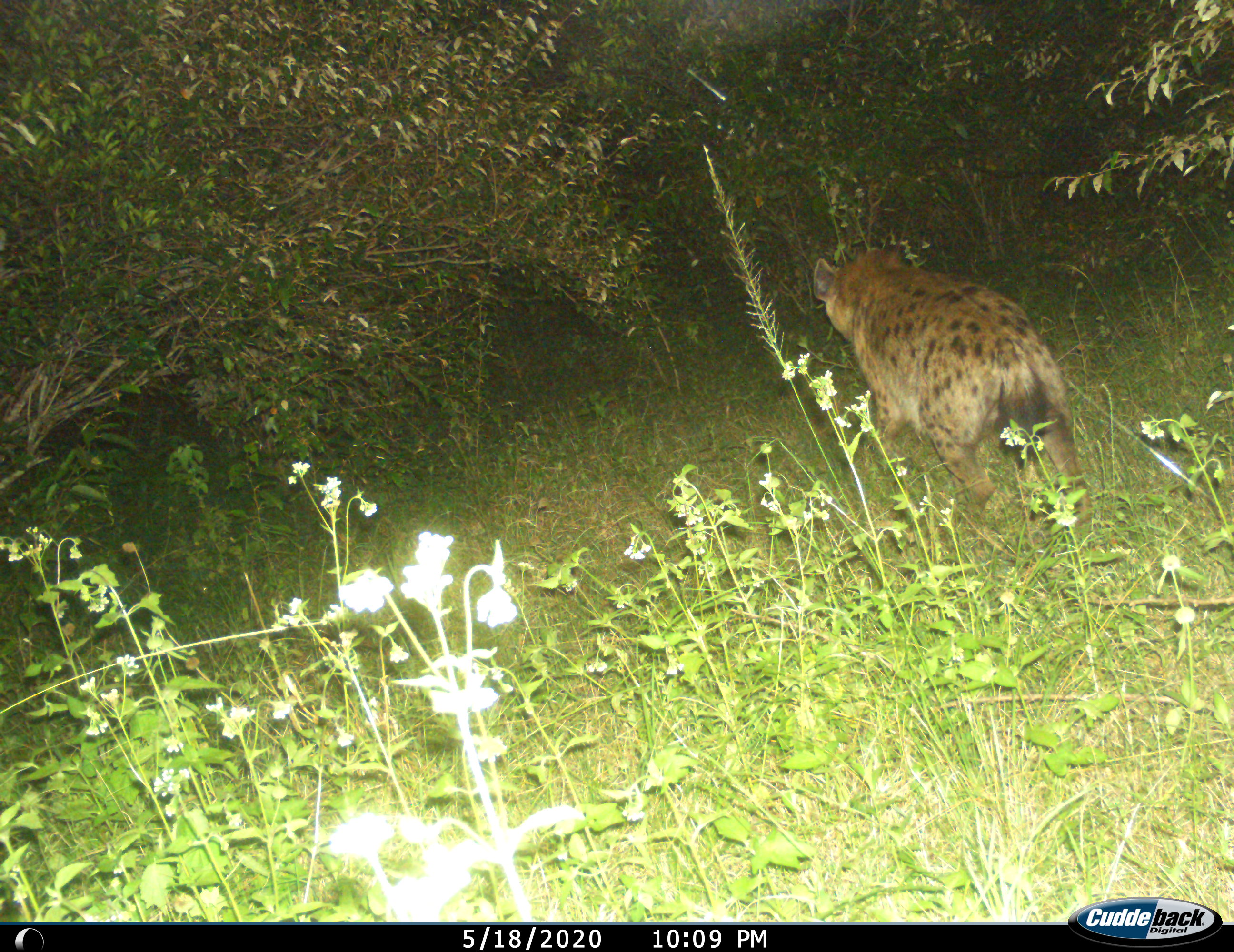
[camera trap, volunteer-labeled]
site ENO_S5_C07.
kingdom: Animalia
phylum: Chordata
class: Mammalia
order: Carnivora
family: Hyaenidae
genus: Crocuta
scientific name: Crocuta crocuta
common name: spotted hyena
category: hyenaspotted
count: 1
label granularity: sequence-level